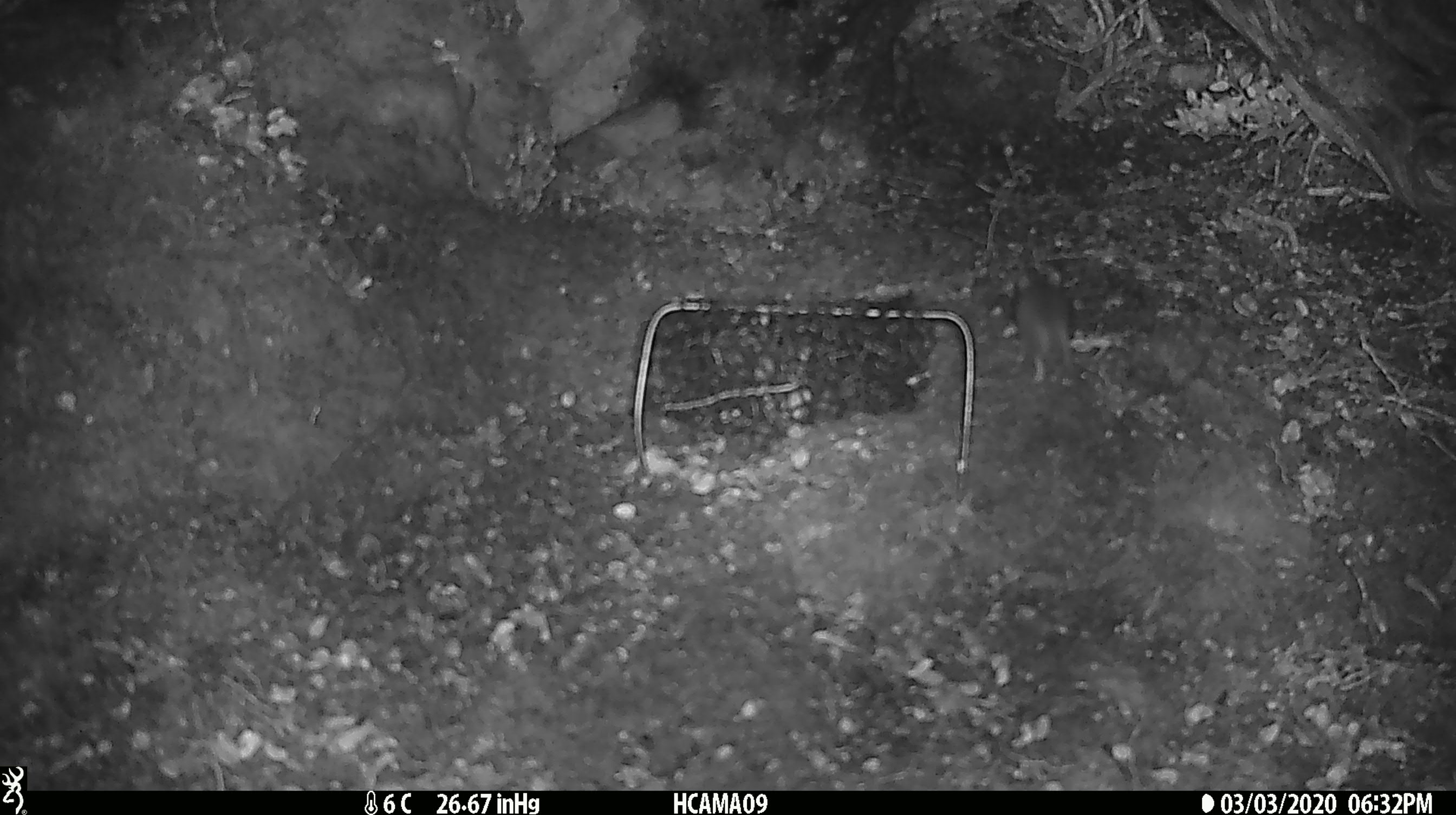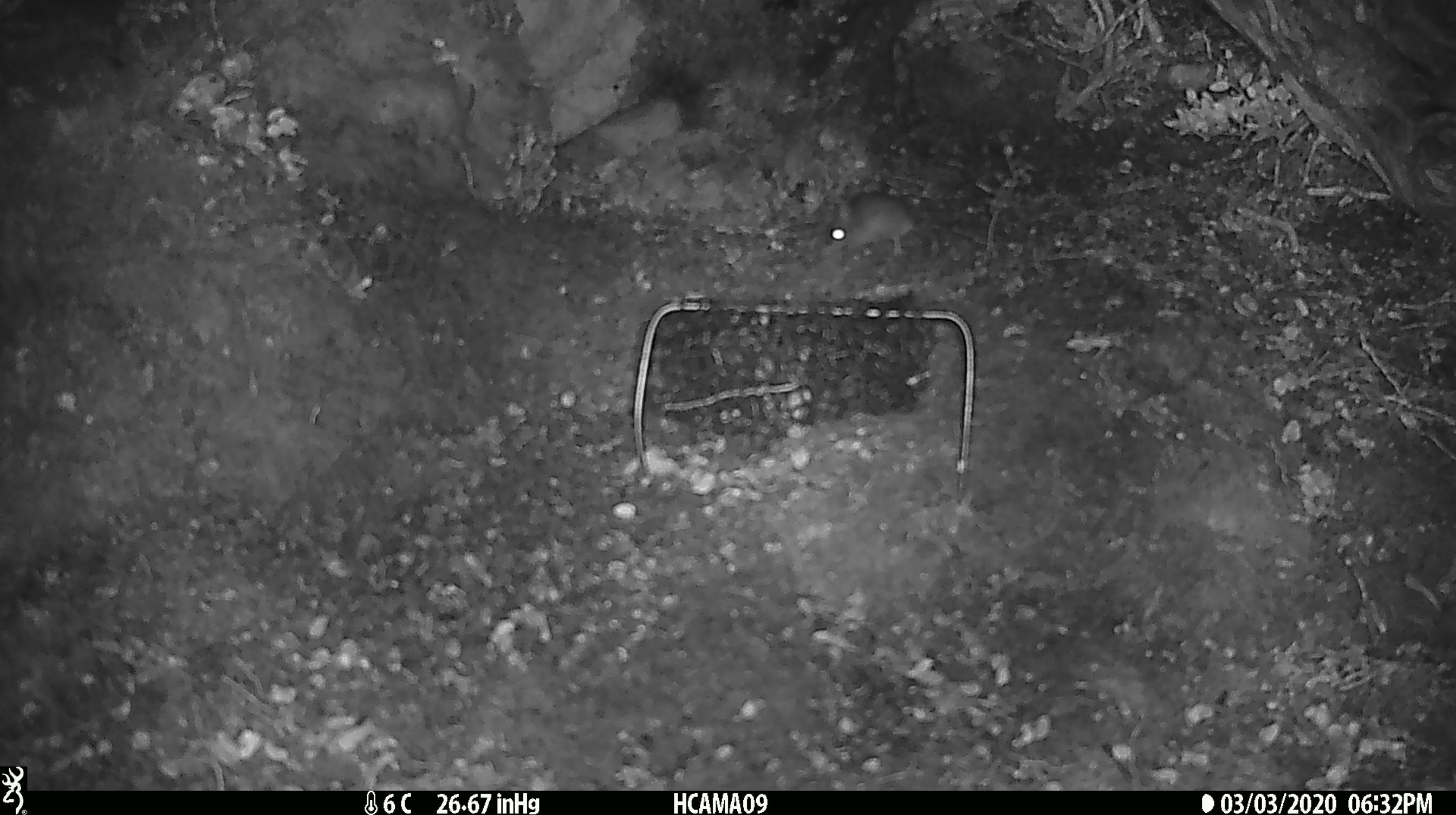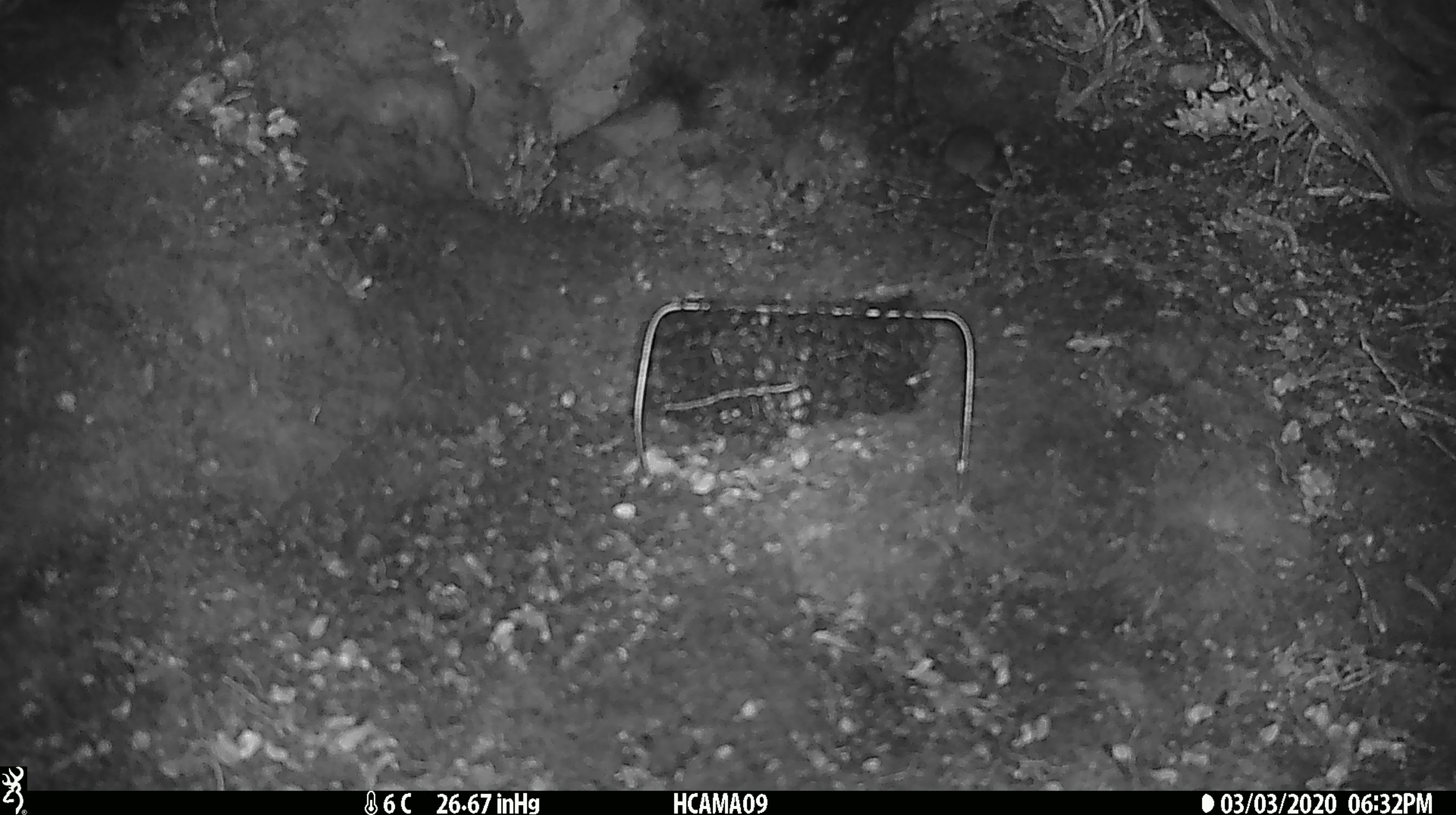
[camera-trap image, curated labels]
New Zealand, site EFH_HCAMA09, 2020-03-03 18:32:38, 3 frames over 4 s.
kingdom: Animalia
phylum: Chordata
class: Mammalia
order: Rodentia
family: Muridae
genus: Mus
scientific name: Mus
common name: mouse